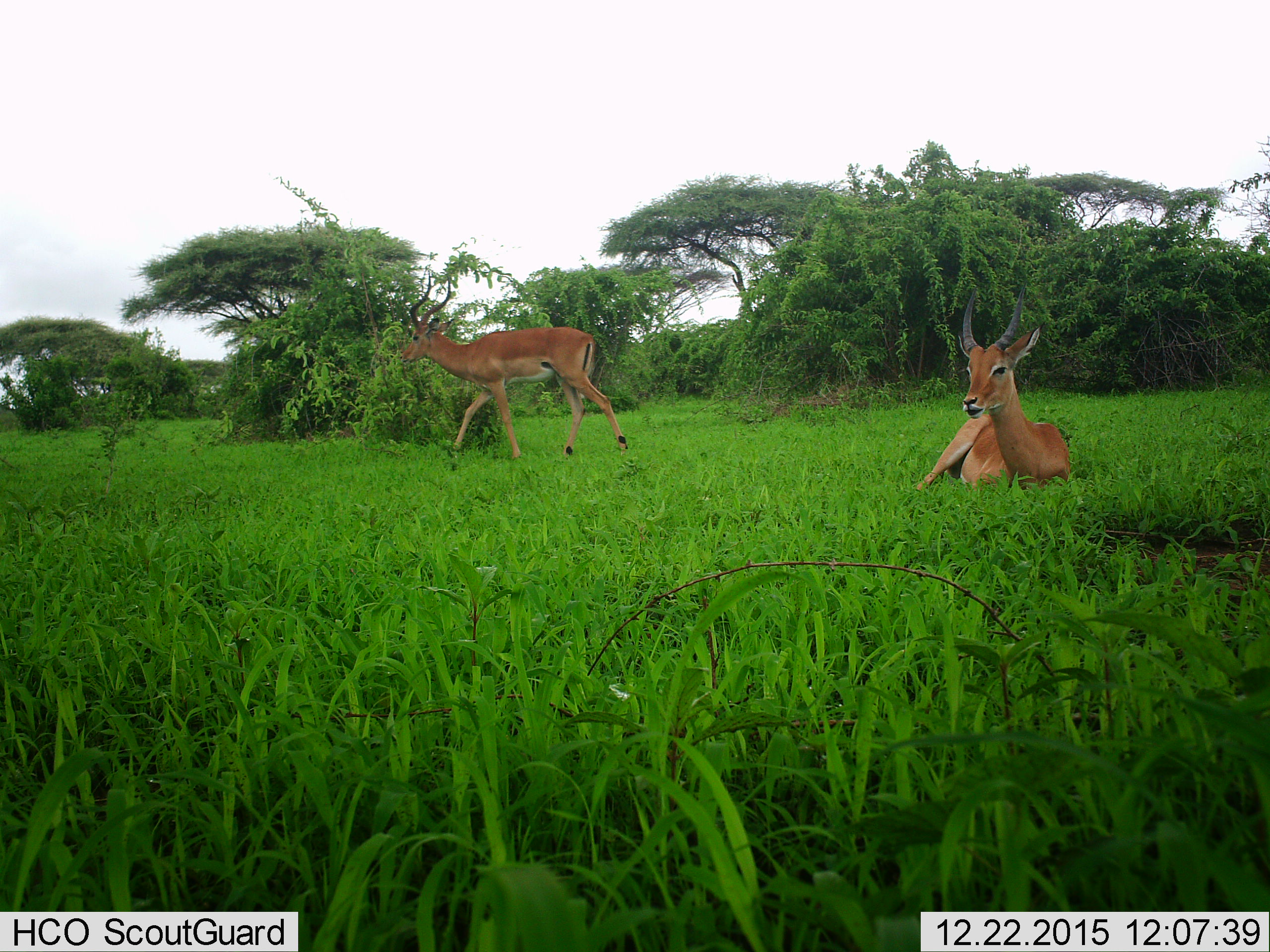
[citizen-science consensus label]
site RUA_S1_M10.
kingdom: Animalia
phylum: Chordata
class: Mammalia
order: Artiodactyla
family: Bovidae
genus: Aepyceros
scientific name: Aepyceros melampus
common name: impala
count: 2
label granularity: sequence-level